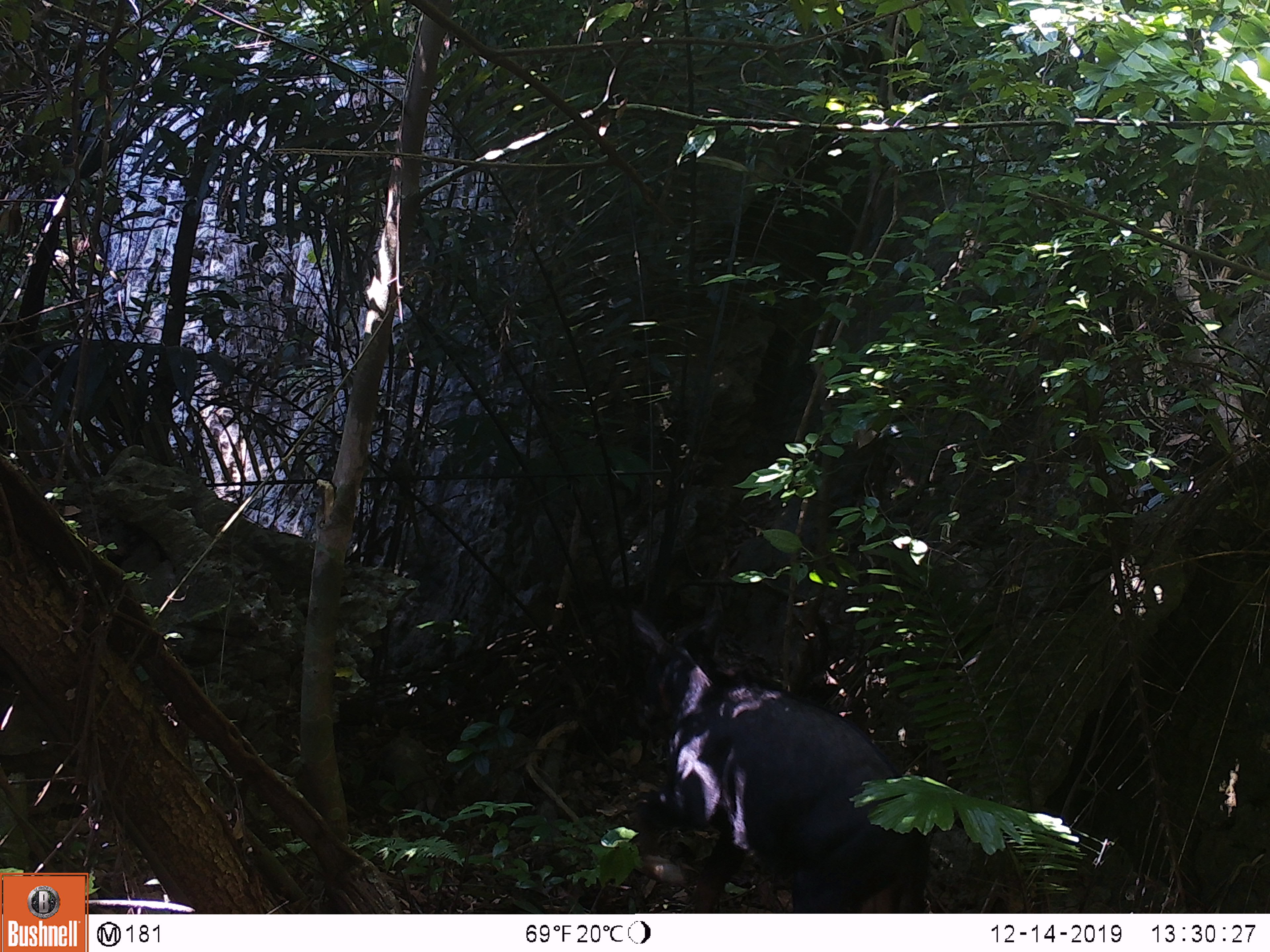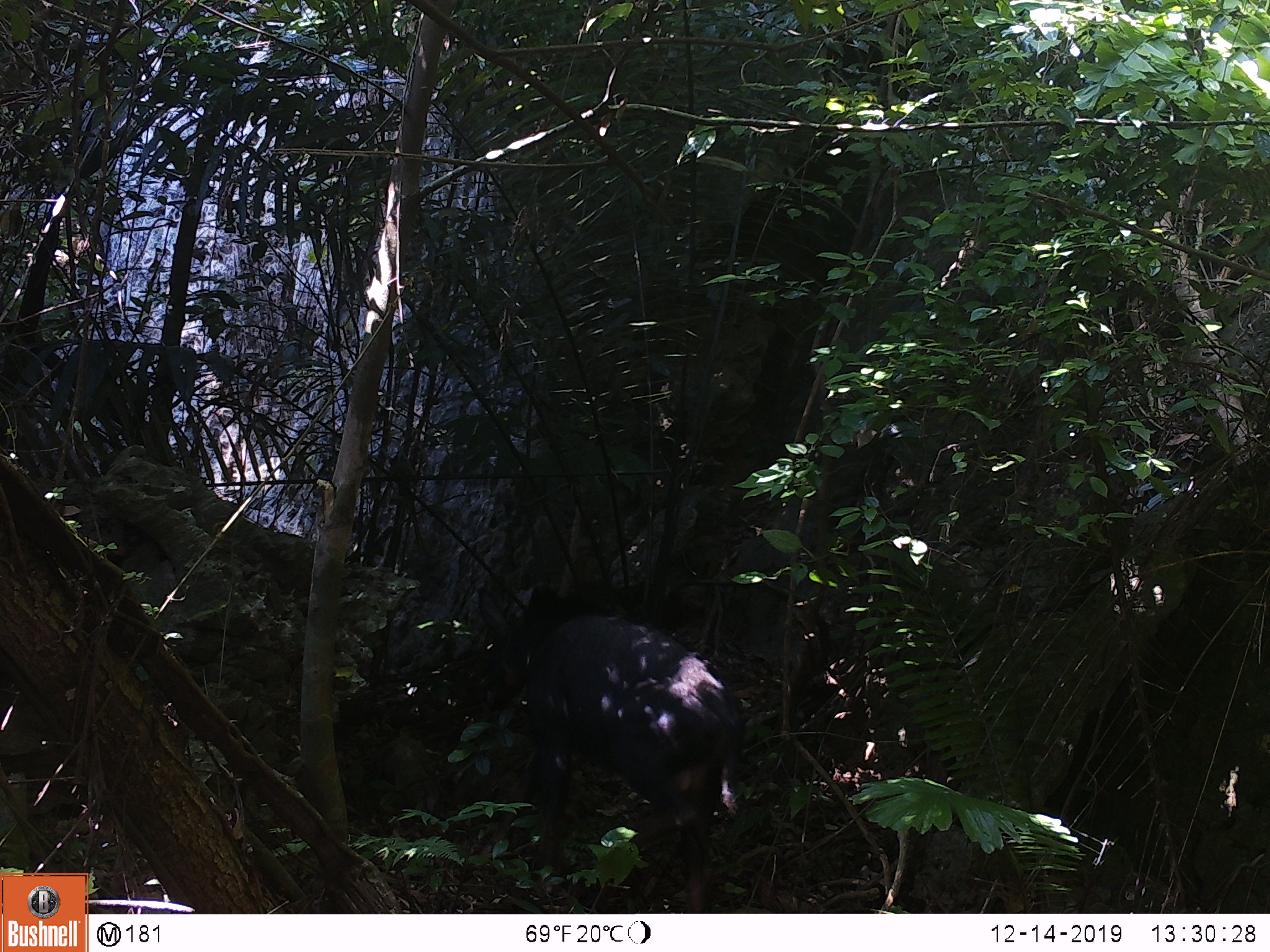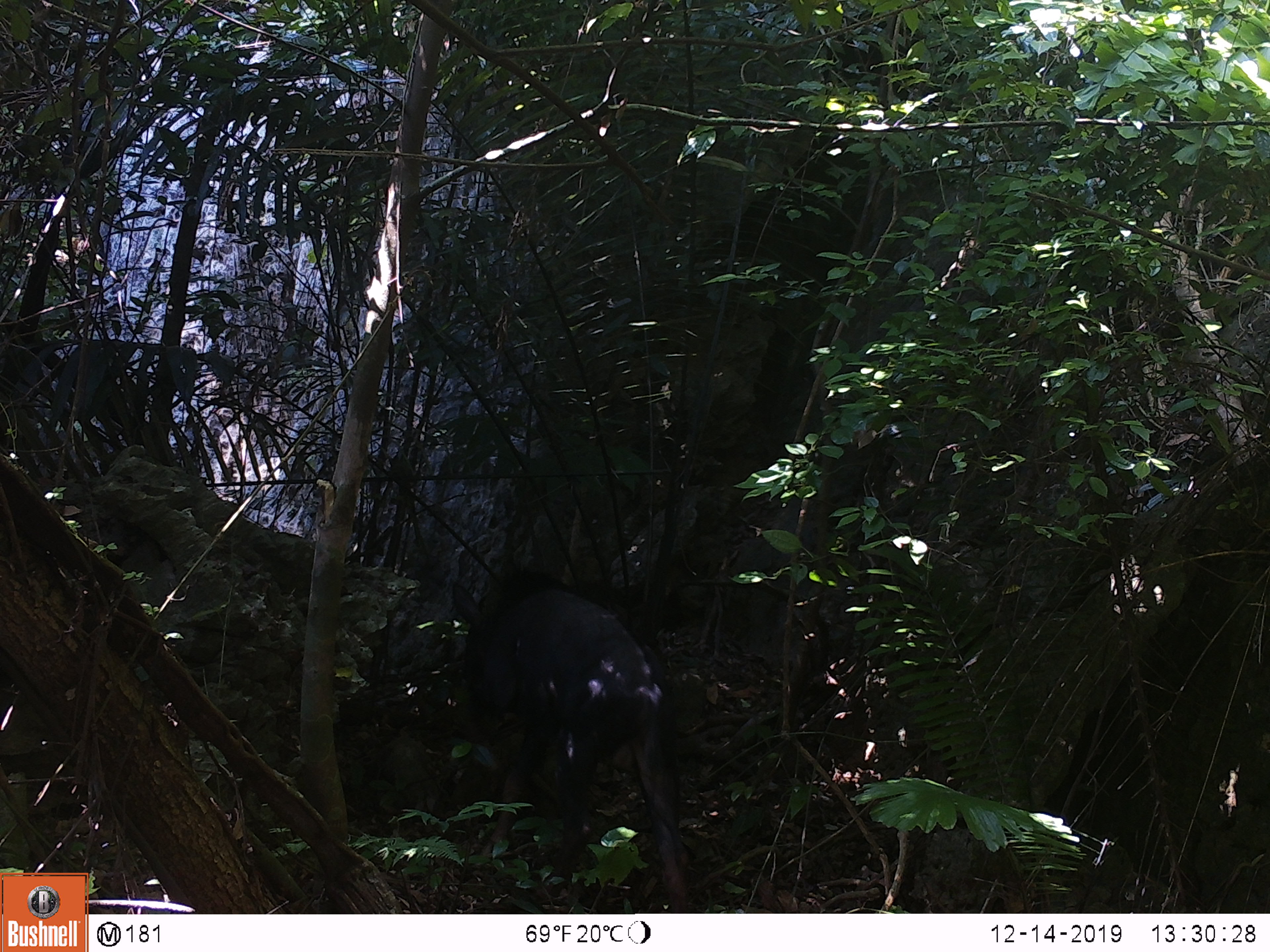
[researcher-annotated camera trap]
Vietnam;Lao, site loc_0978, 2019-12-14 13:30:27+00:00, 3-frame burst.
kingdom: Animalia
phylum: Chordata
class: Mammalia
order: Artiodactyla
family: Bovidae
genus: Capricornis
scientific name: Capricornis sumatraensis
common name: chinese serow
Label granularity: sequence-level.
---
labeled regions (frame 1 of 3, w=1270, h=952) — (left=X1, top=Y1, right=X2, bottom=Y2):
chinese serow: (left=628, top=606, right=1032, bottom=912)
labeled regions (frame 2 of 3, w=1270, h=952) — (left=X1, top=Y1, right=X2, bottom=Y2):
chinese serow: (left=478, top=588, right=747, bottom=912)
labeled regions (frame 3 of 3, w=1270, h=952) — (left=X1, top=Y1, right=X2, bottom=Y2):
chinese serow: (left=450, top=567, right=691, bottom=912)